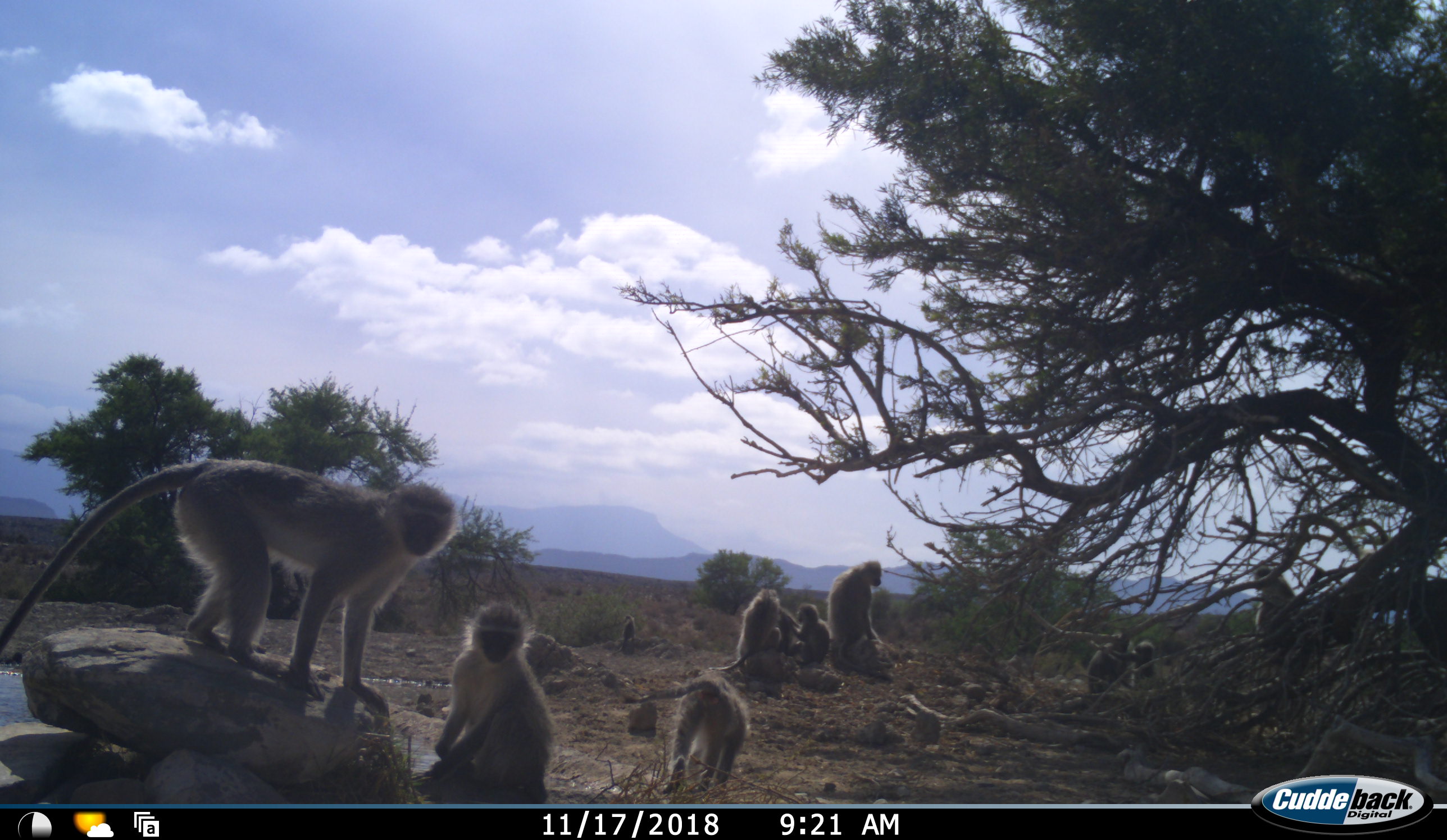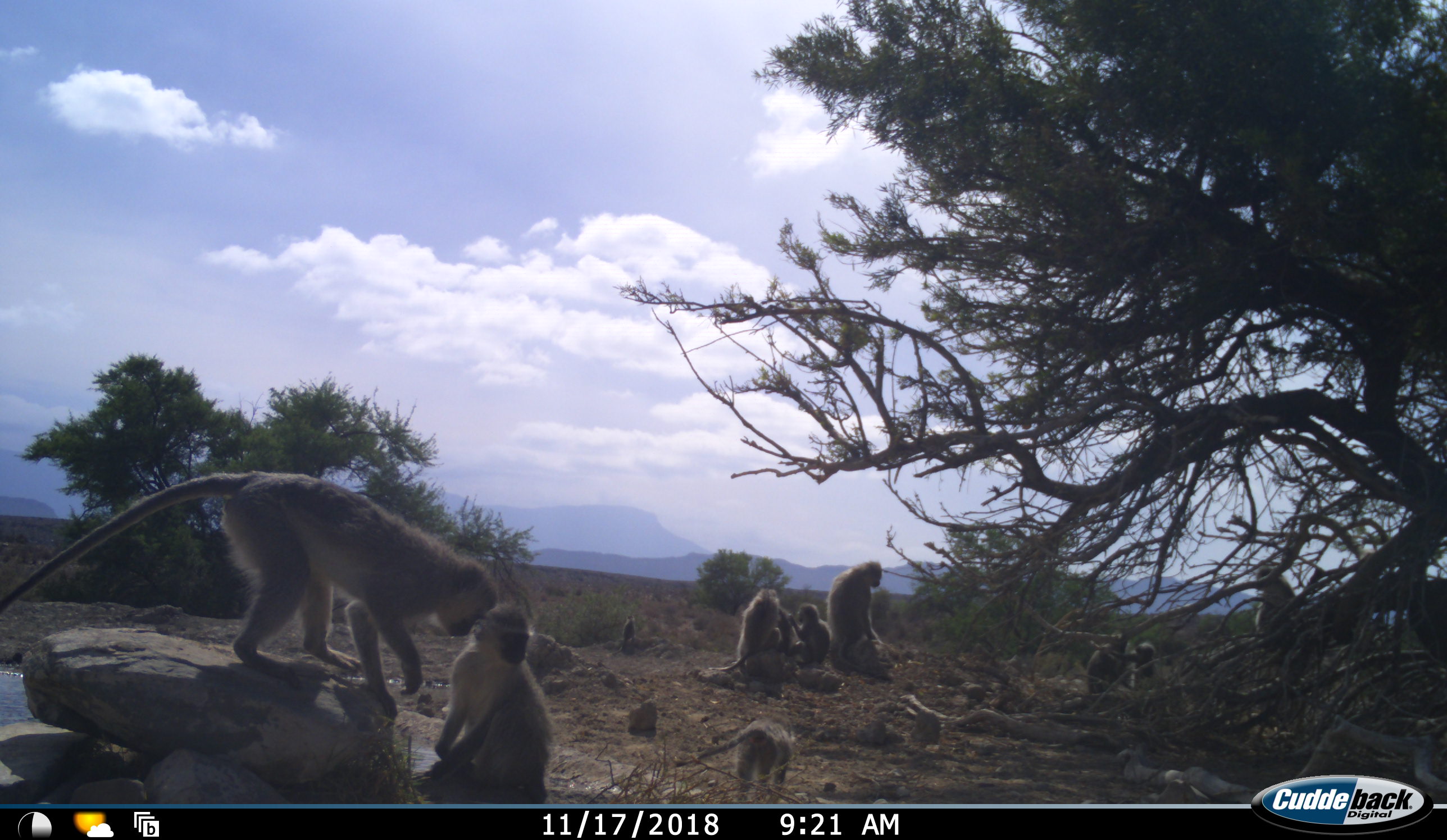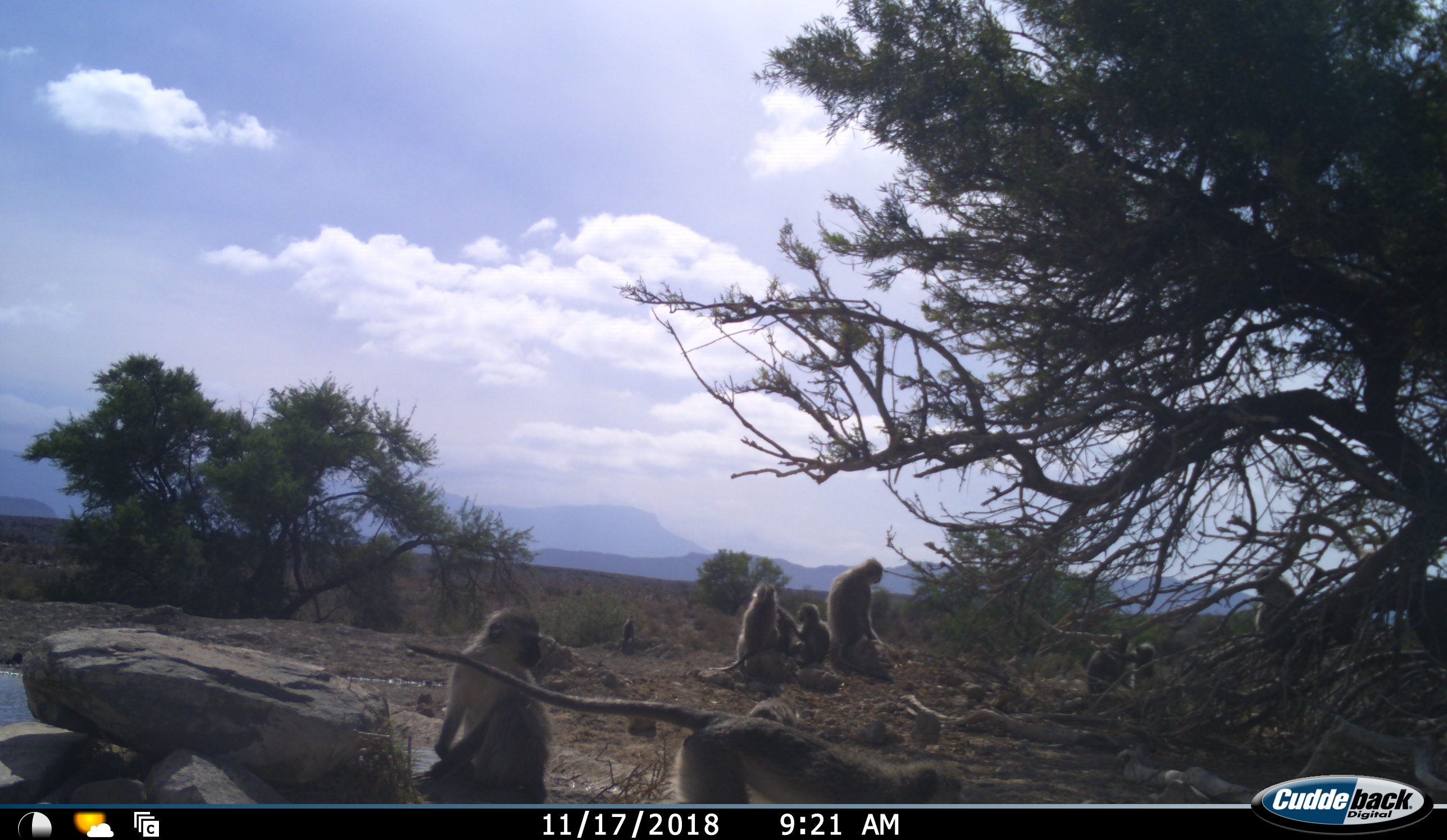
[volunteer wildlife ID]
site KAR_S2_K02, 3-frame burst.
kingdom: Animalia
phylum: Chordata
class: Mammalia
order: Primates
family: Cercopithecidae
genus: Chlorocebus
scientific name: Chlorocebus pygerythrus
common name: vervet monkey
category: monkeyvervet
Monkeyvervet (vervet monkey) (Chlorocebus pygerythrus), count 10. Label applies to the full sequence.